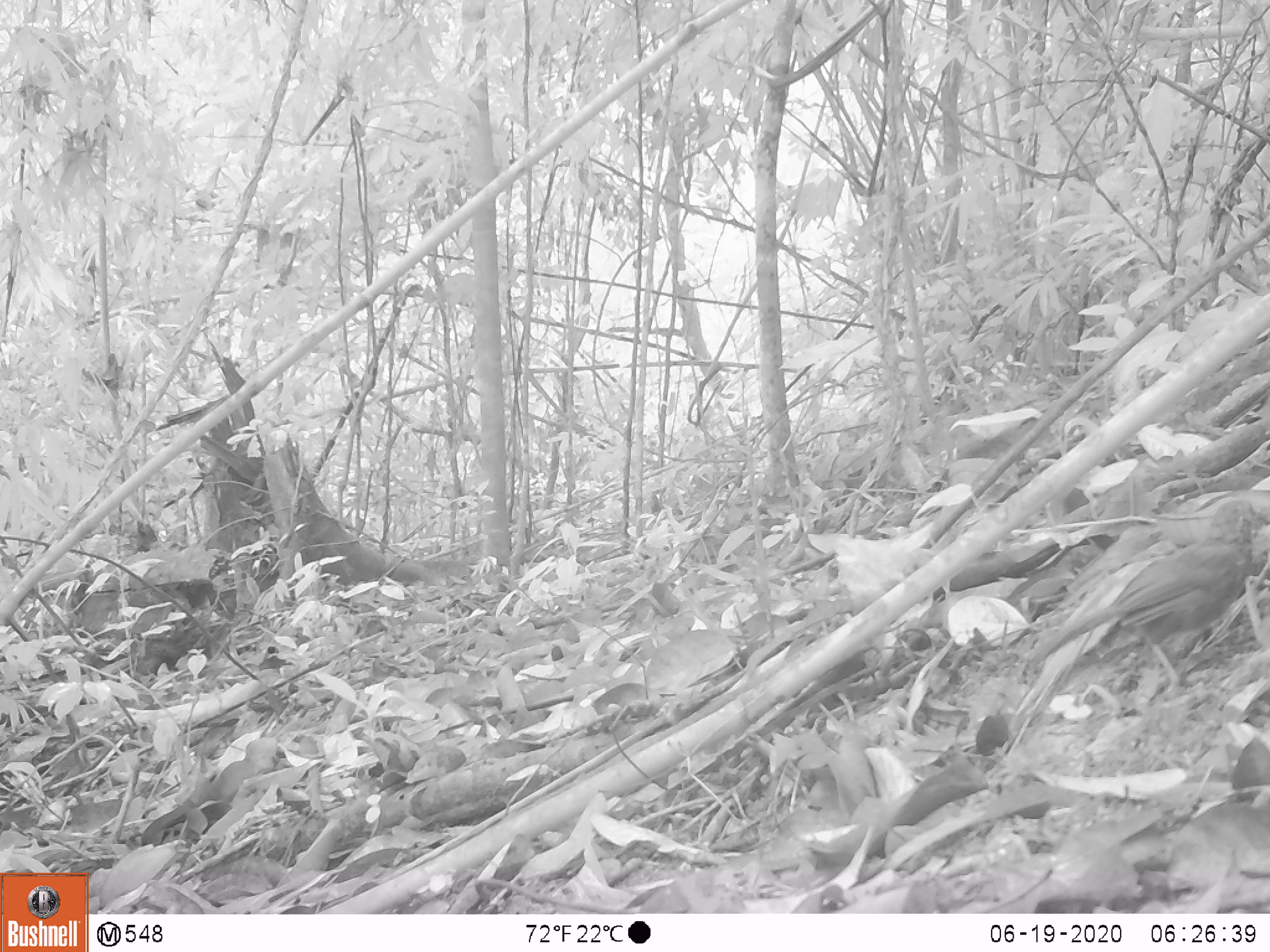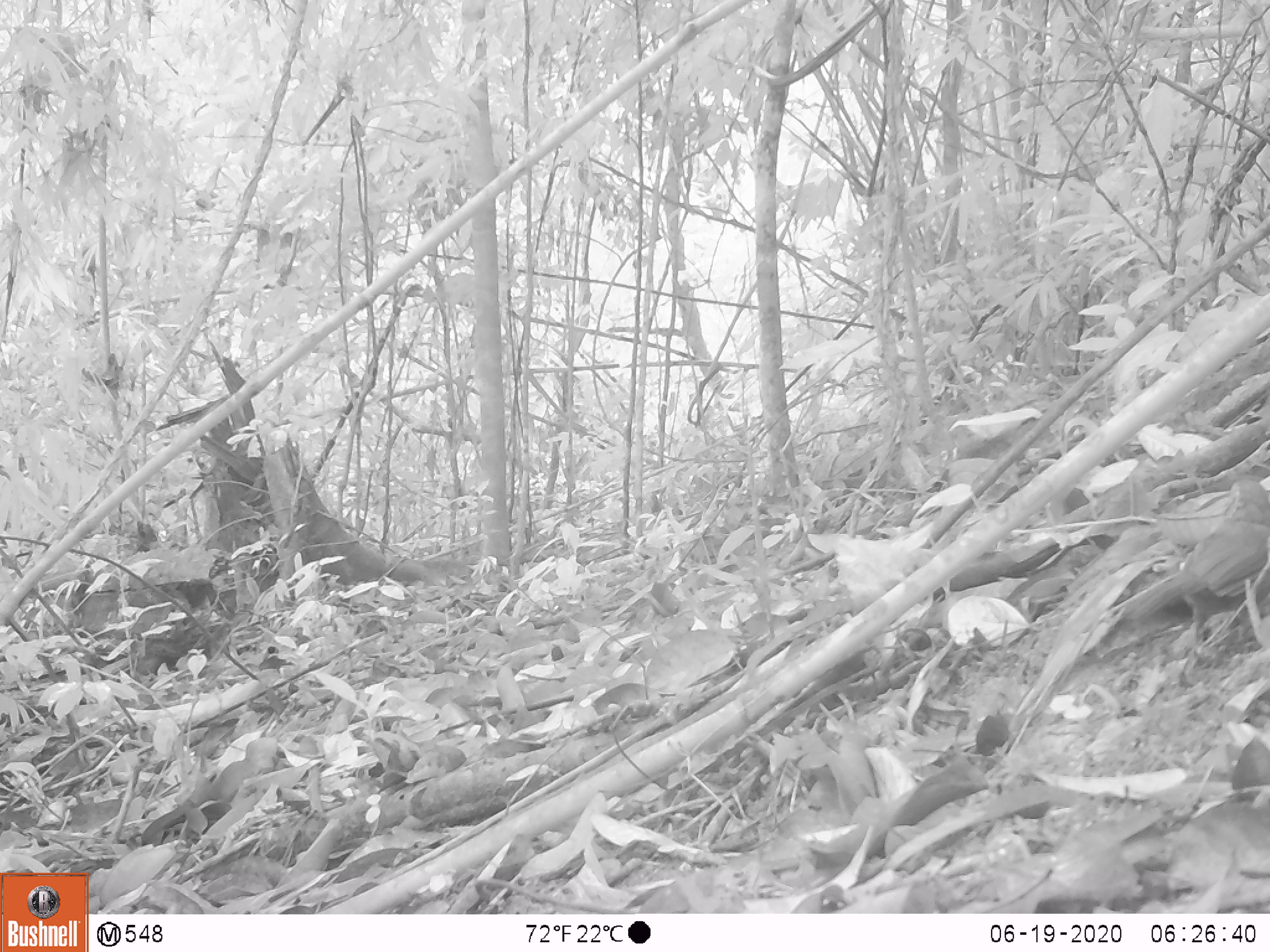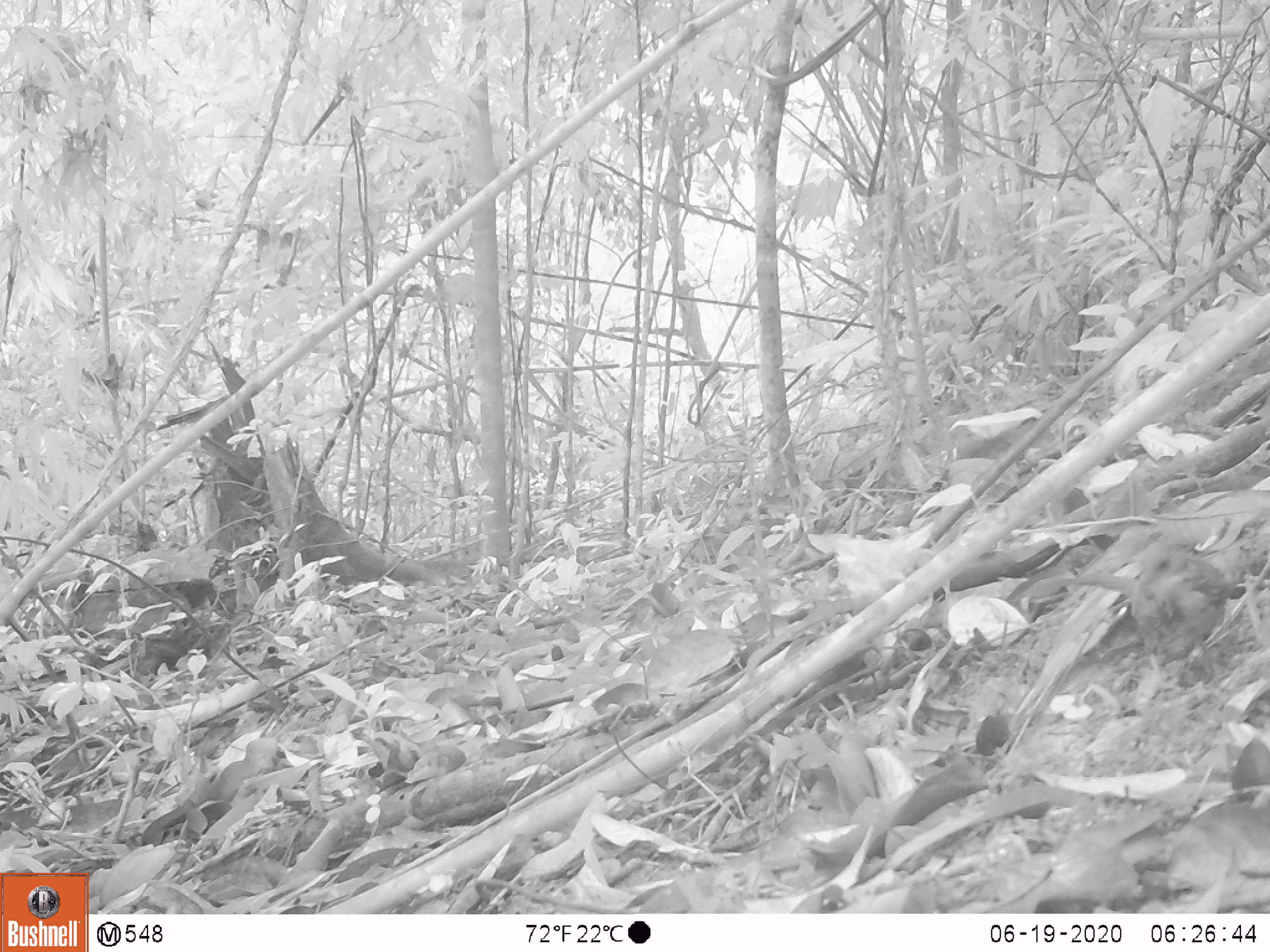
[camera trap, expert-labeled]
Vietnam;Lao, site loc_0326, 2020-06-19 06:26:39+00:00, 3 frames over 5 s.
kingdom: Animalia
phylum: Chordata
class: Aves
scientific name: Aves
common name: bird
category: unidentified bird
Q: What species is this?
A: Unidentified bird (bird) (Aves).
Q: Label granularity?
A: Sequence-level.